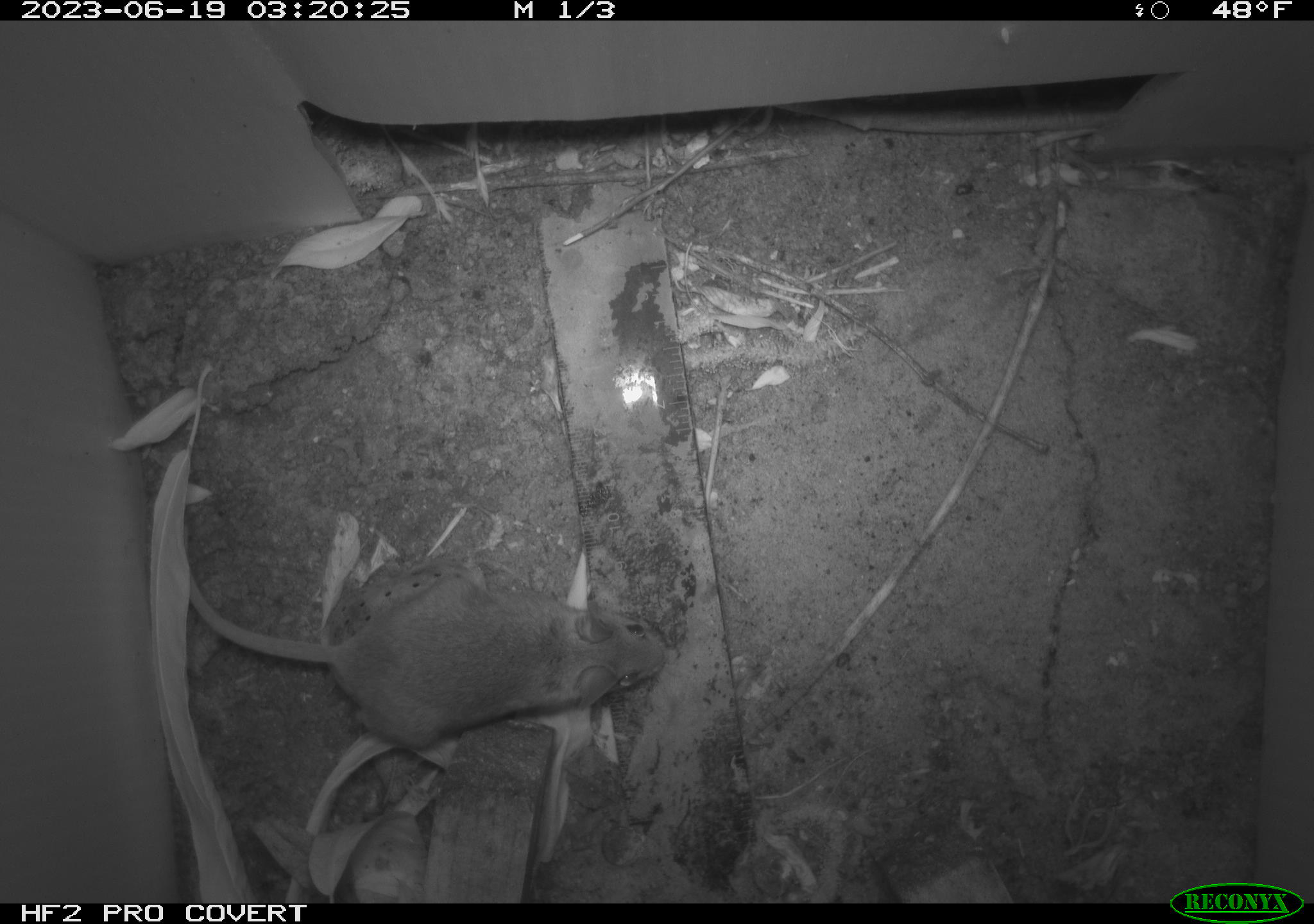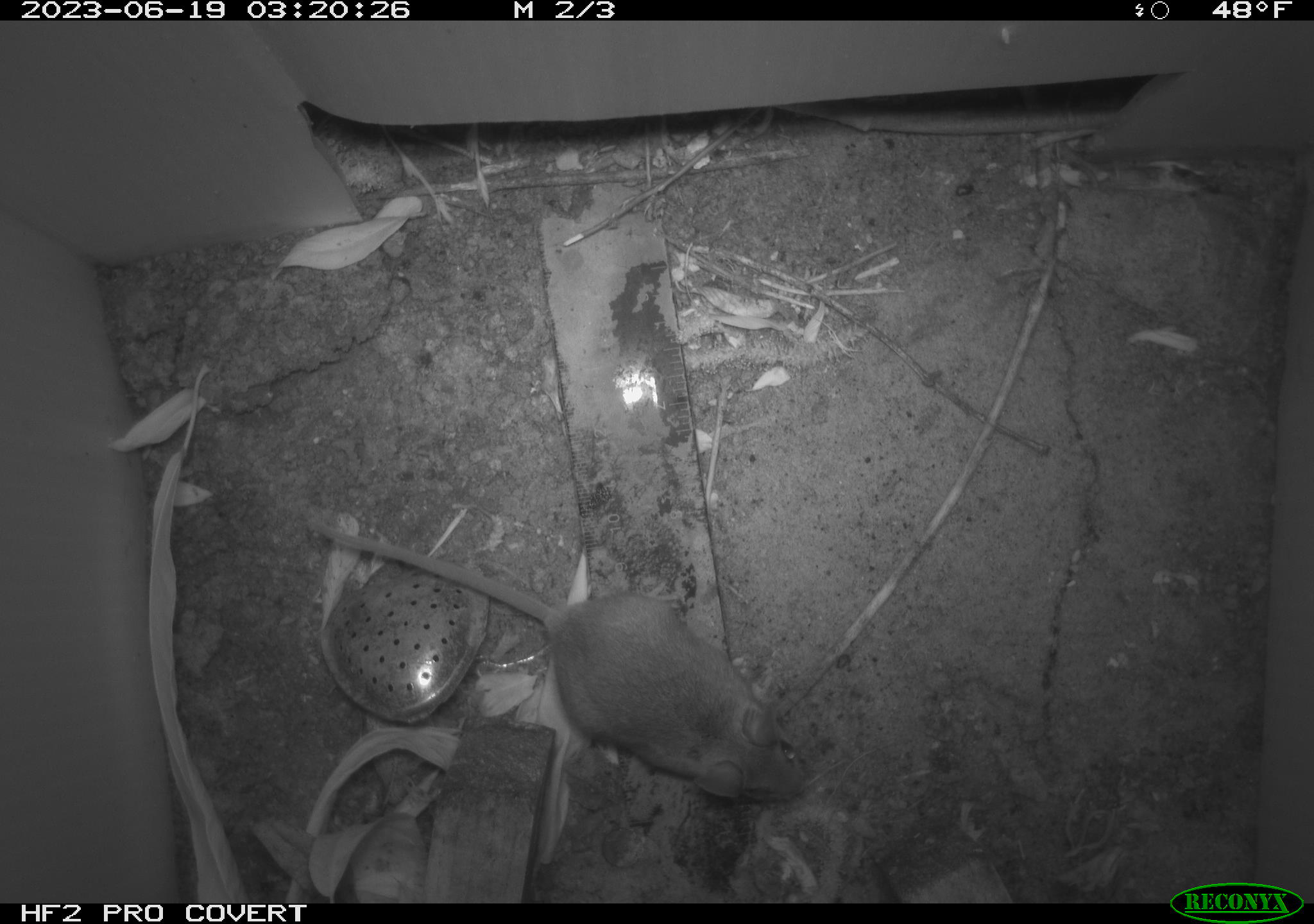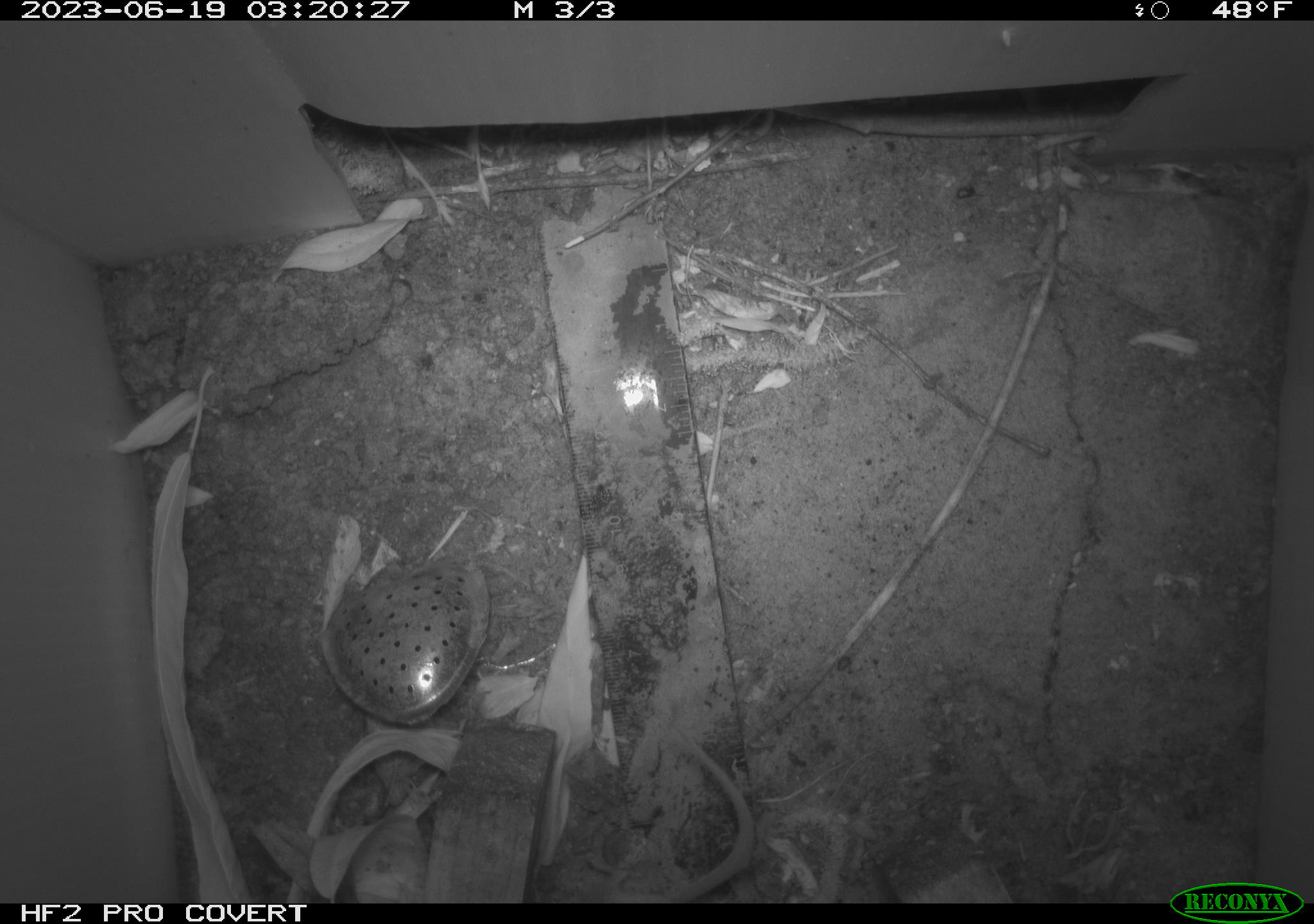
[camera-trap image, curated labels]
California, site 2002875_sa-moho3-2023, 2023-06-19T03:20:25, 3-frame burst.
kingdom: Animalia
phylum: Chordata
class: Mammalia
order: Rodentia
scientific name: Rodentia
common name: mouse species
Mouse species (Rodentia).